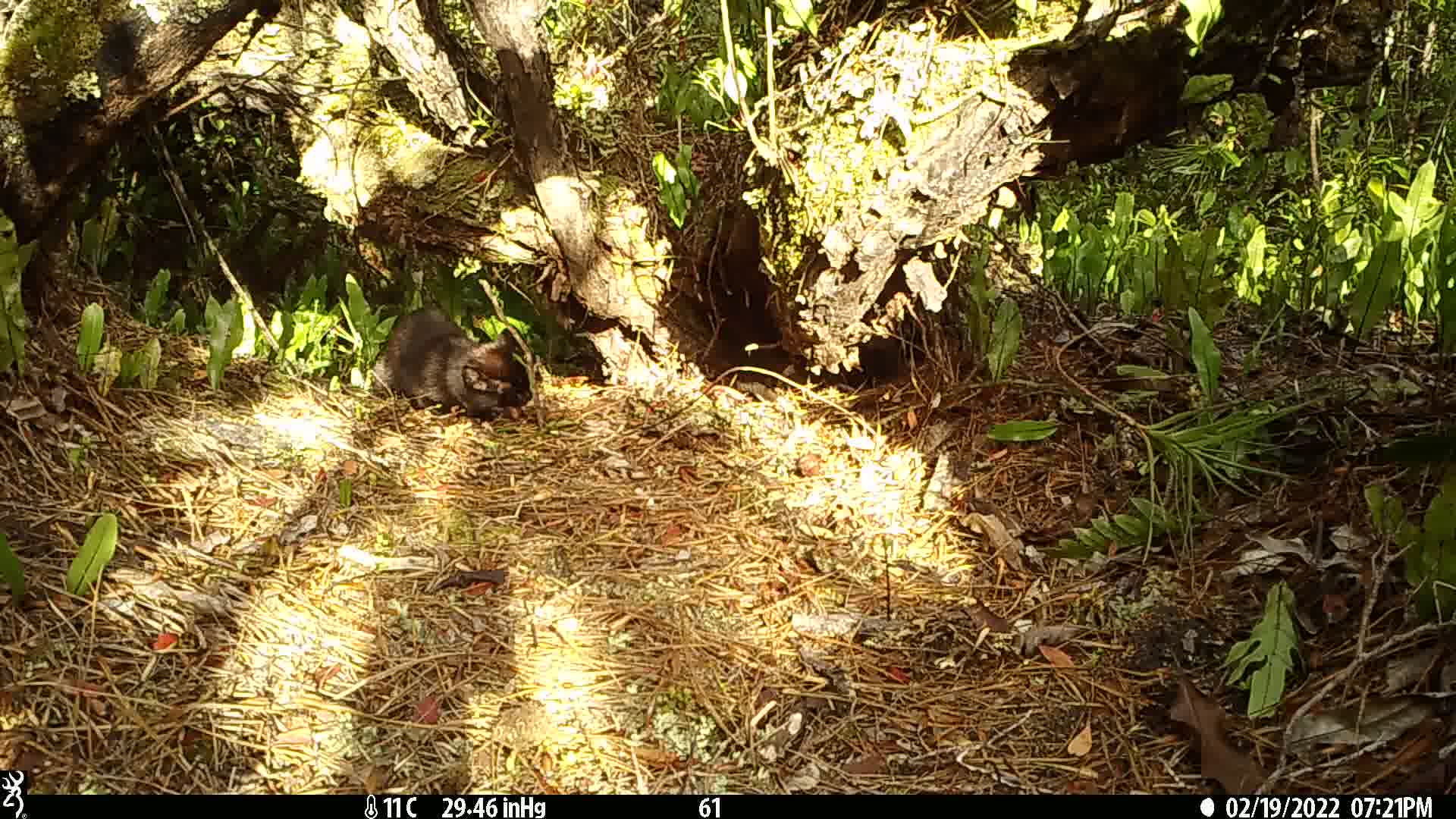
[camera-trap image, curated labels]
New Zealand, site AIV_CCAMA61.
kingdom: Animalia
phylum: Chordata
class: Mammalia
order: Carnivora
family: Felidae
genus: Felis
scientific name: Felis catus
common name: domestic cat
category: cat